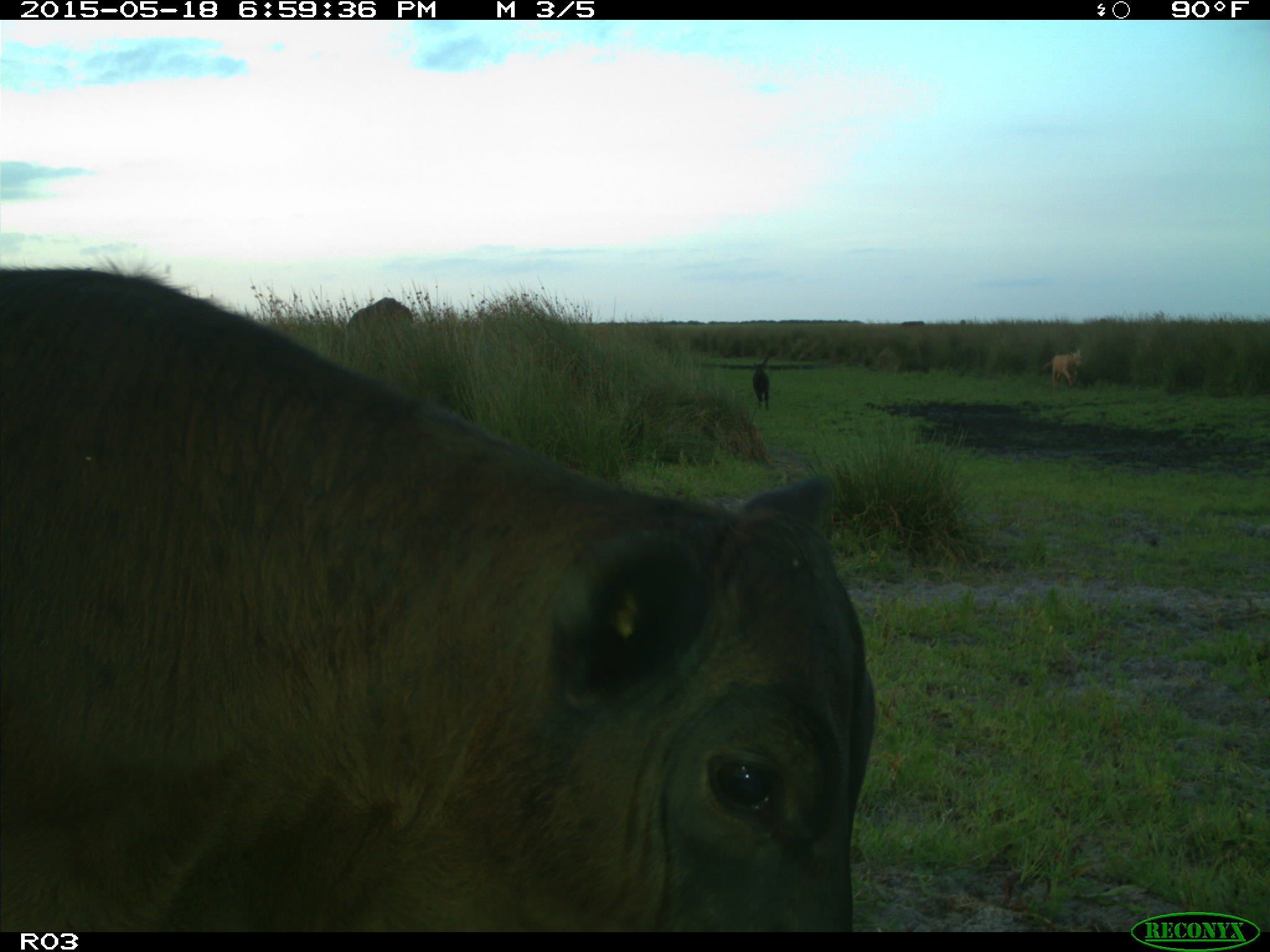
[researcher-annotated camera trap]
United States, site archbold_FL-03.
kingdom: Animalia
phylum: Chordata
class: Mammalia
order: Artiodactyla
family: Bovidae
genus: Bos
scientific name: Bos taurus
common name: domestic cow